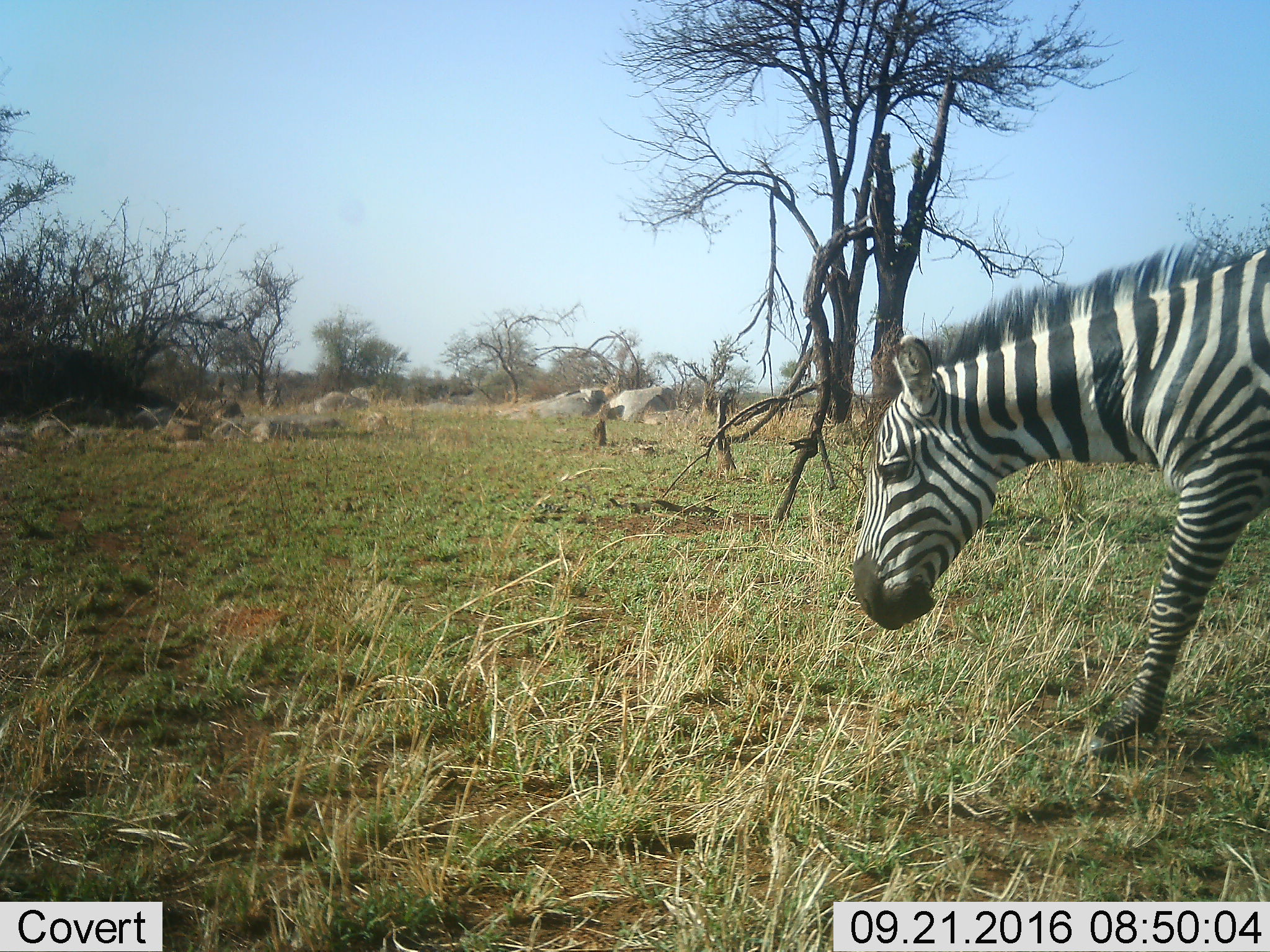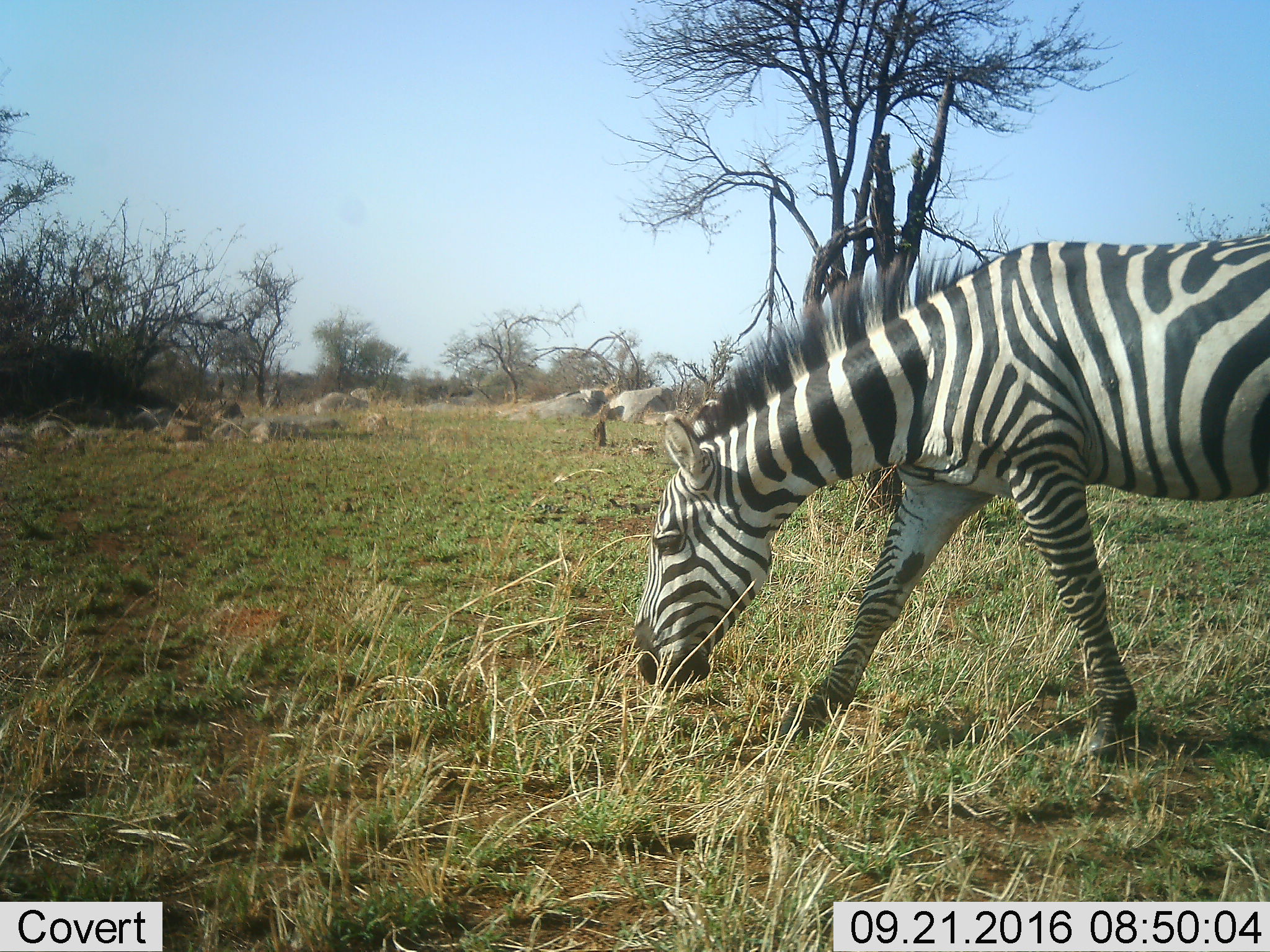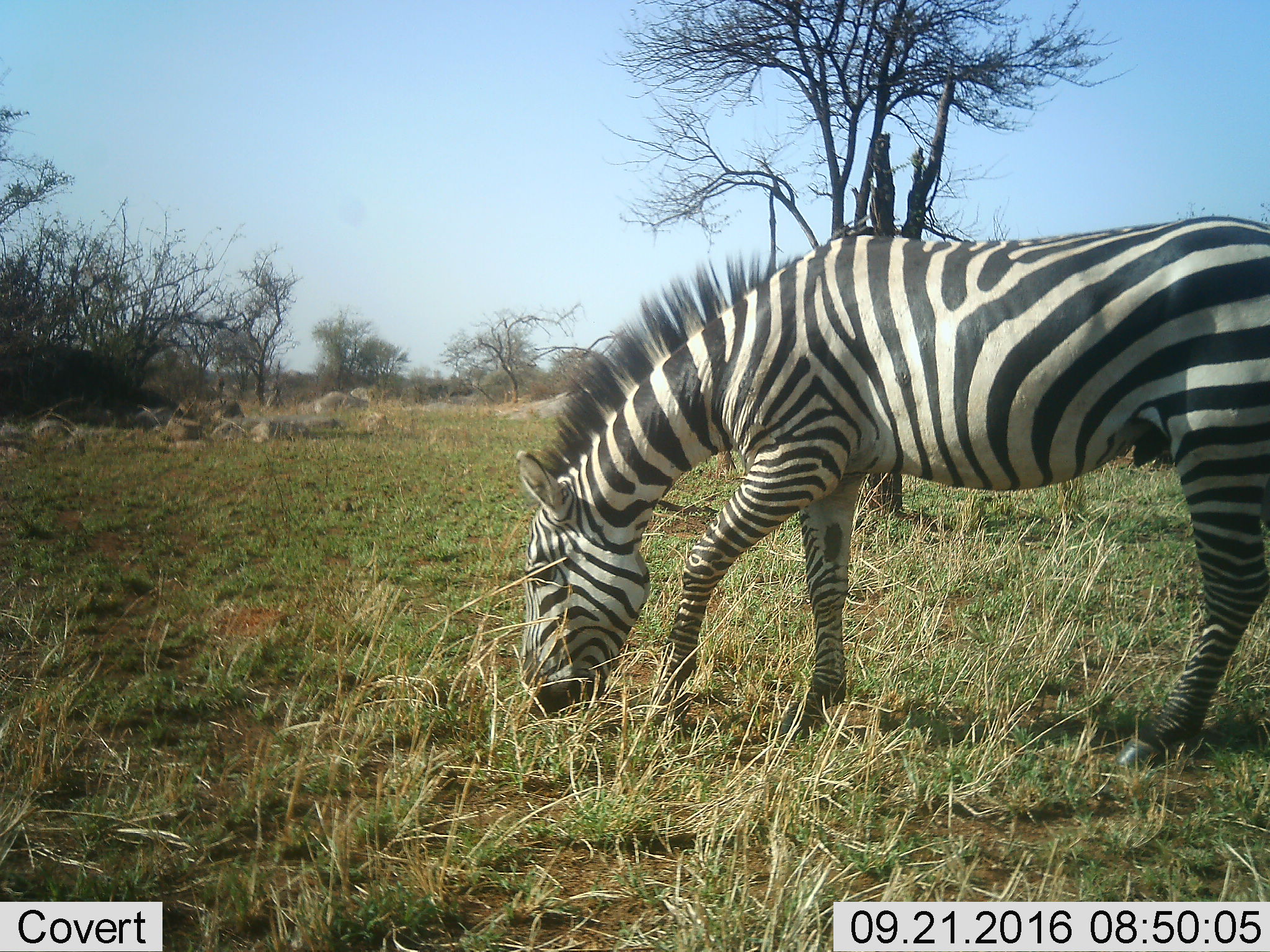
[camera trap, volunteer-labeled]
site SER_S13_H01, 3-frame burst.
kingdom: Animalia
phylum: Chordata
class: Mammalia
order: Perissodactyla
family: Equidae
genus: Equus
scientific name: Equus quagga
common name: plains zebra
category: zebraplains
Zebraplains (plains zebra) (Equus quagga), count 1. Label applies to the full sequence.